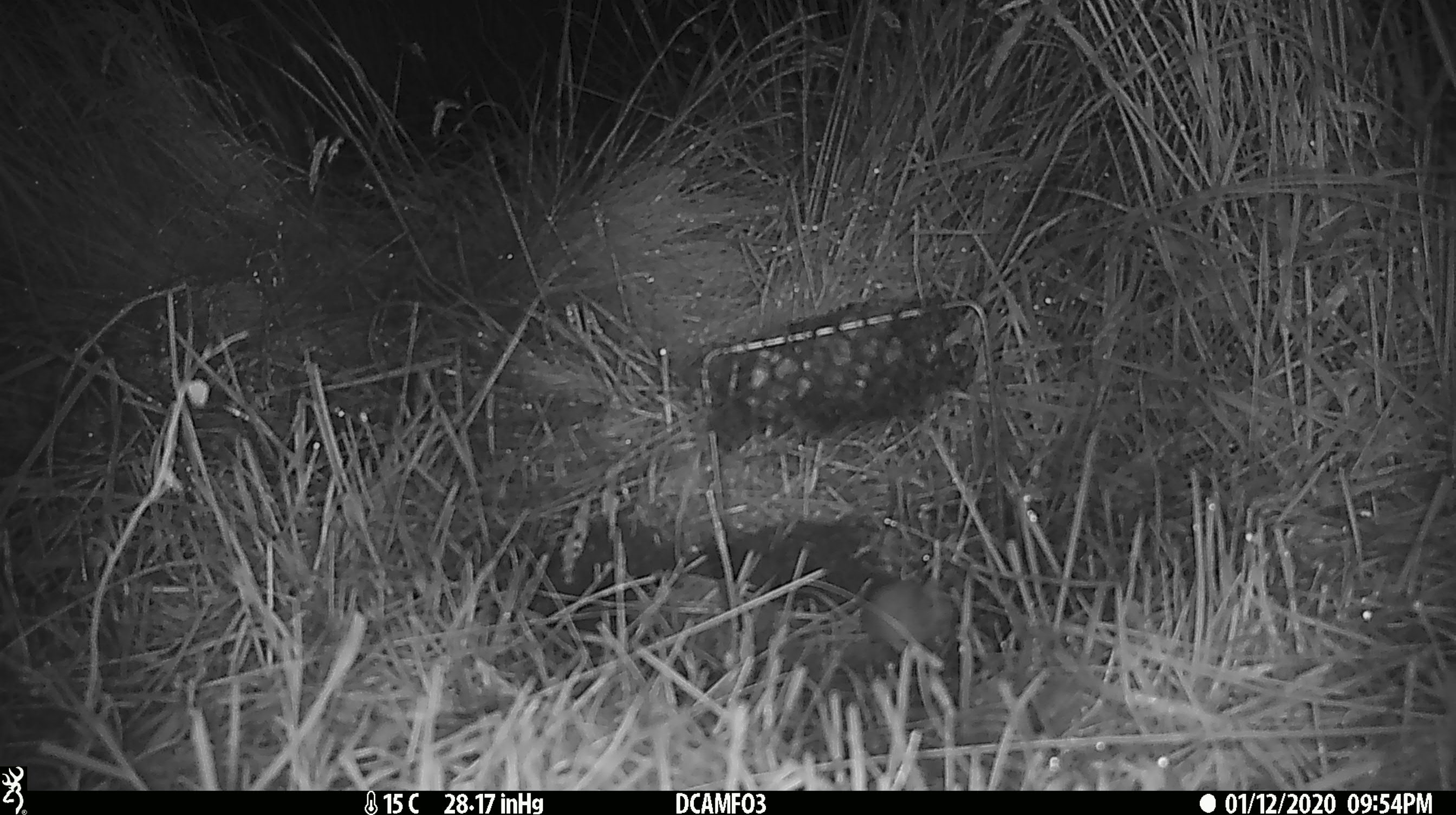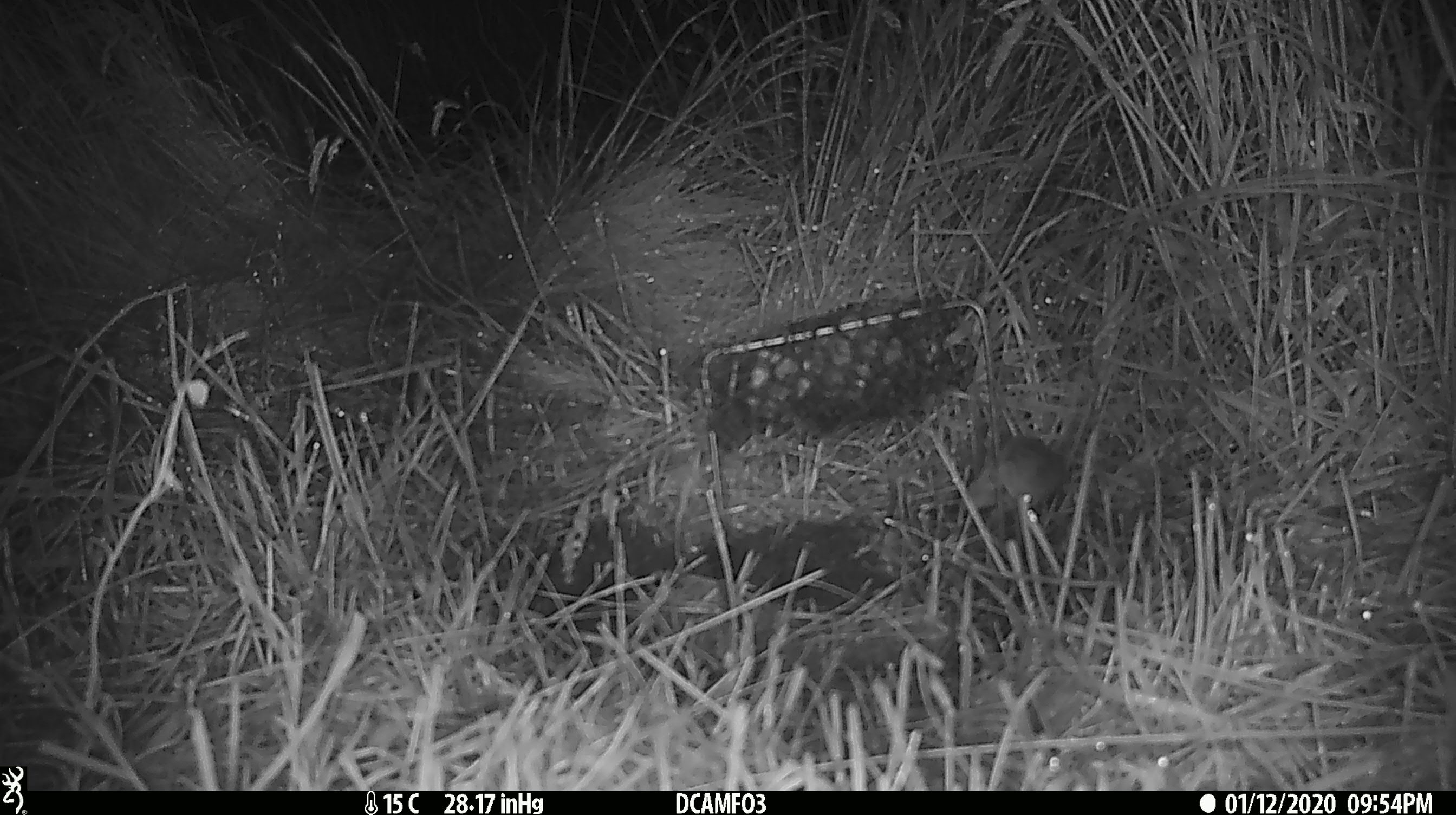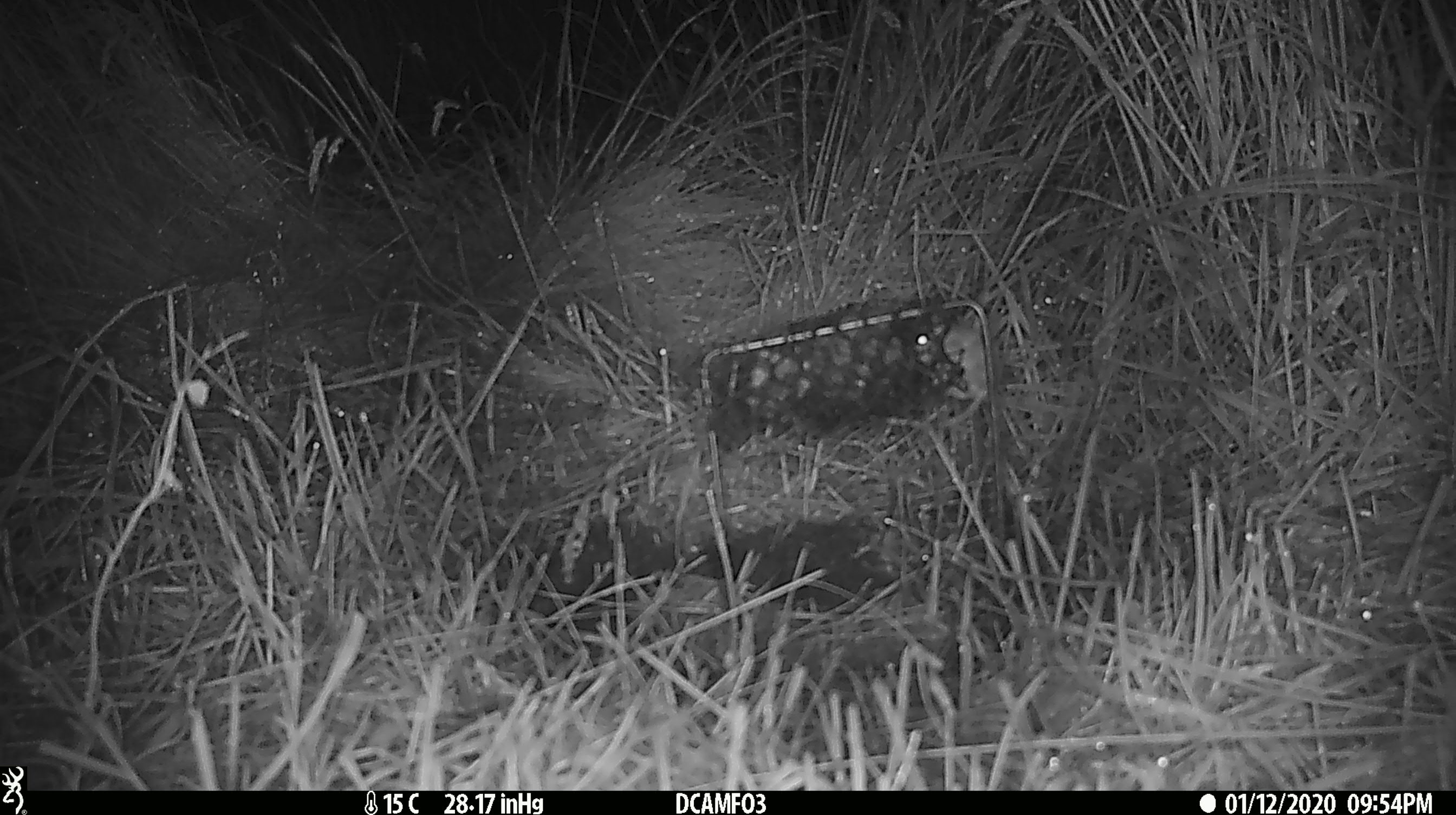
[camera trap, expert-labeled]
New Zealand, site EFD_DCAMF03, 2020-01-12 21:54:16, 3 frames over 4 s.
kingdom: Animalia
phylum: Chordata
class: Mammalia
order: Rodentia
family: Muridae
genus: Mus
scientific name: Mus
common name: mouse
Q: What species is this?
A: Mouse (Mus).